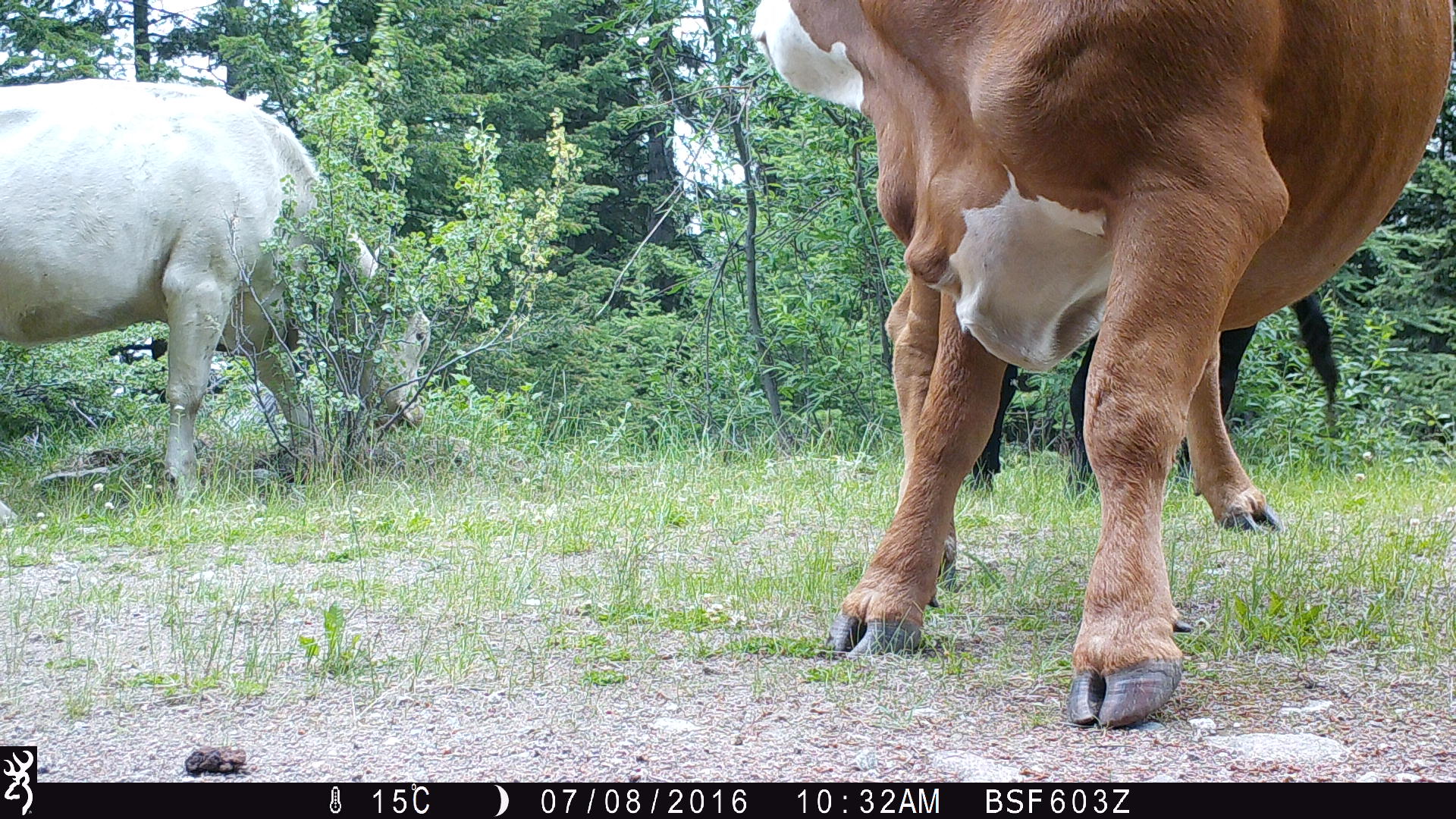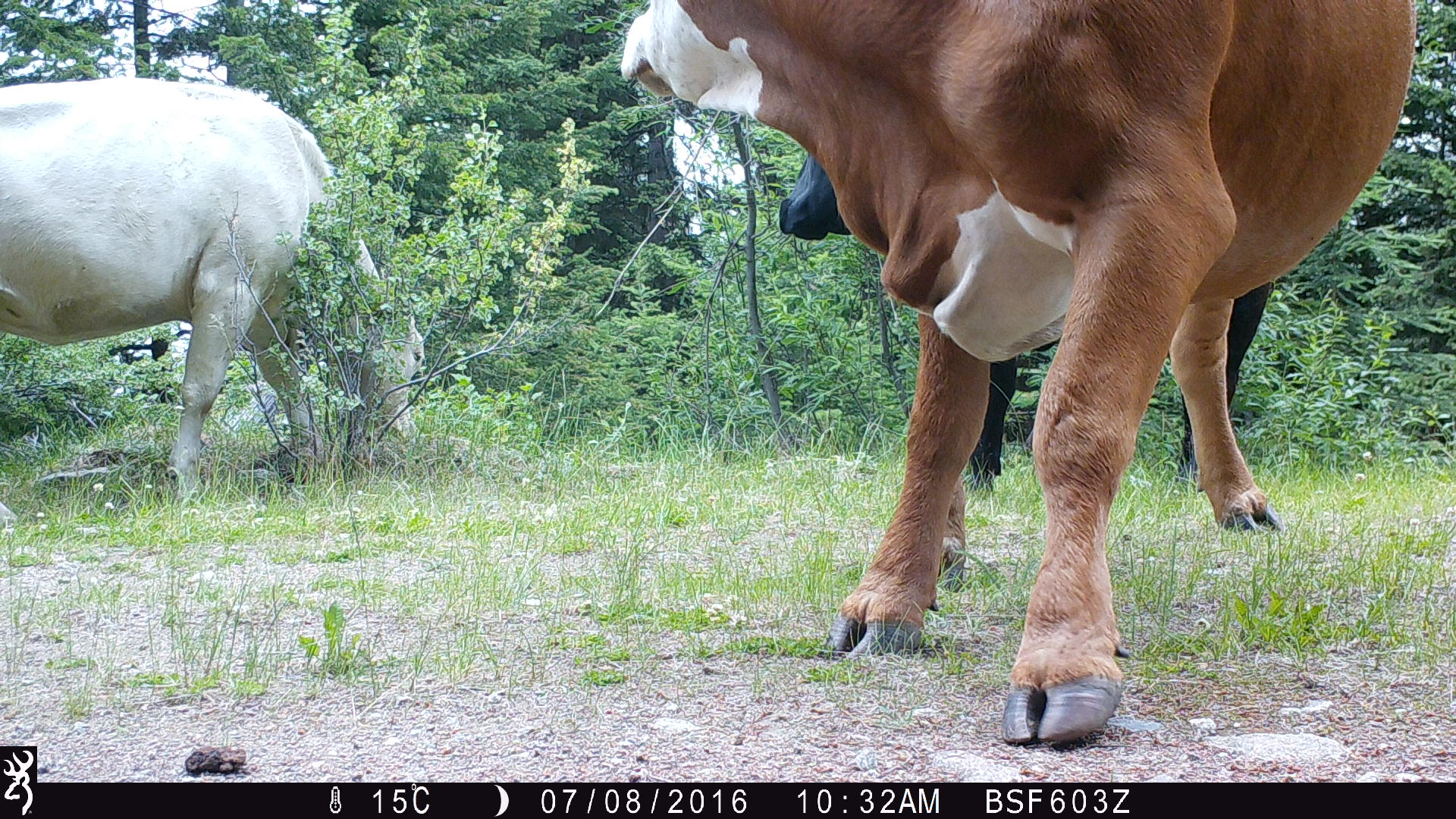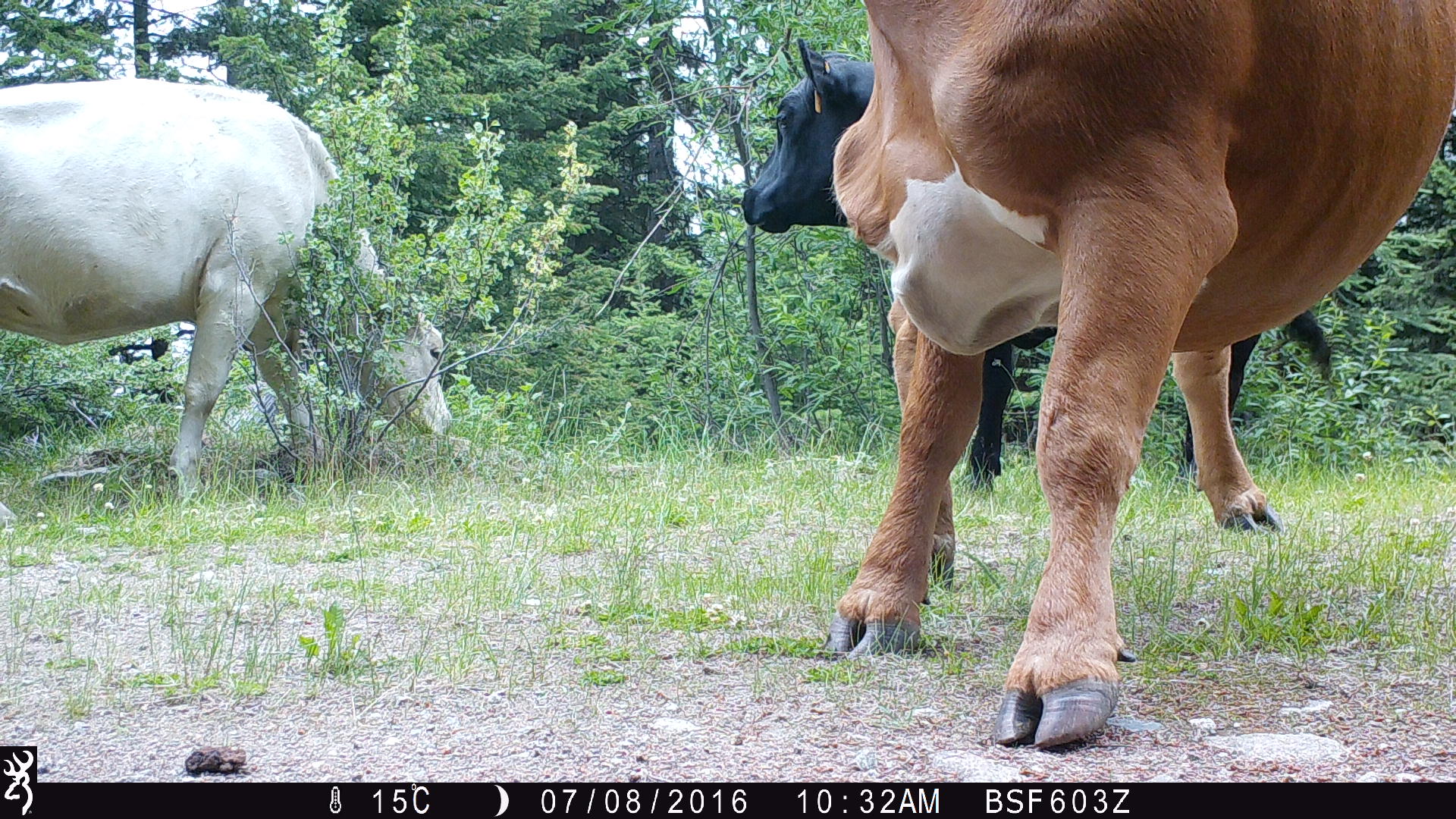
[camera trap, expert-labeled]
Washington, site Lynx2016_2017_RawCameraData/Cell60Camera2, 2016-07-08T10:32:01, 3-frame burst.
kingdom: Animalia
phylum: Chordata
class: Mammalia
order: Artiodactyla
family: Bovidae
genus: Bos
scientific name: Bos taurus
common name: domestic cattle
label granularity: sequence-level